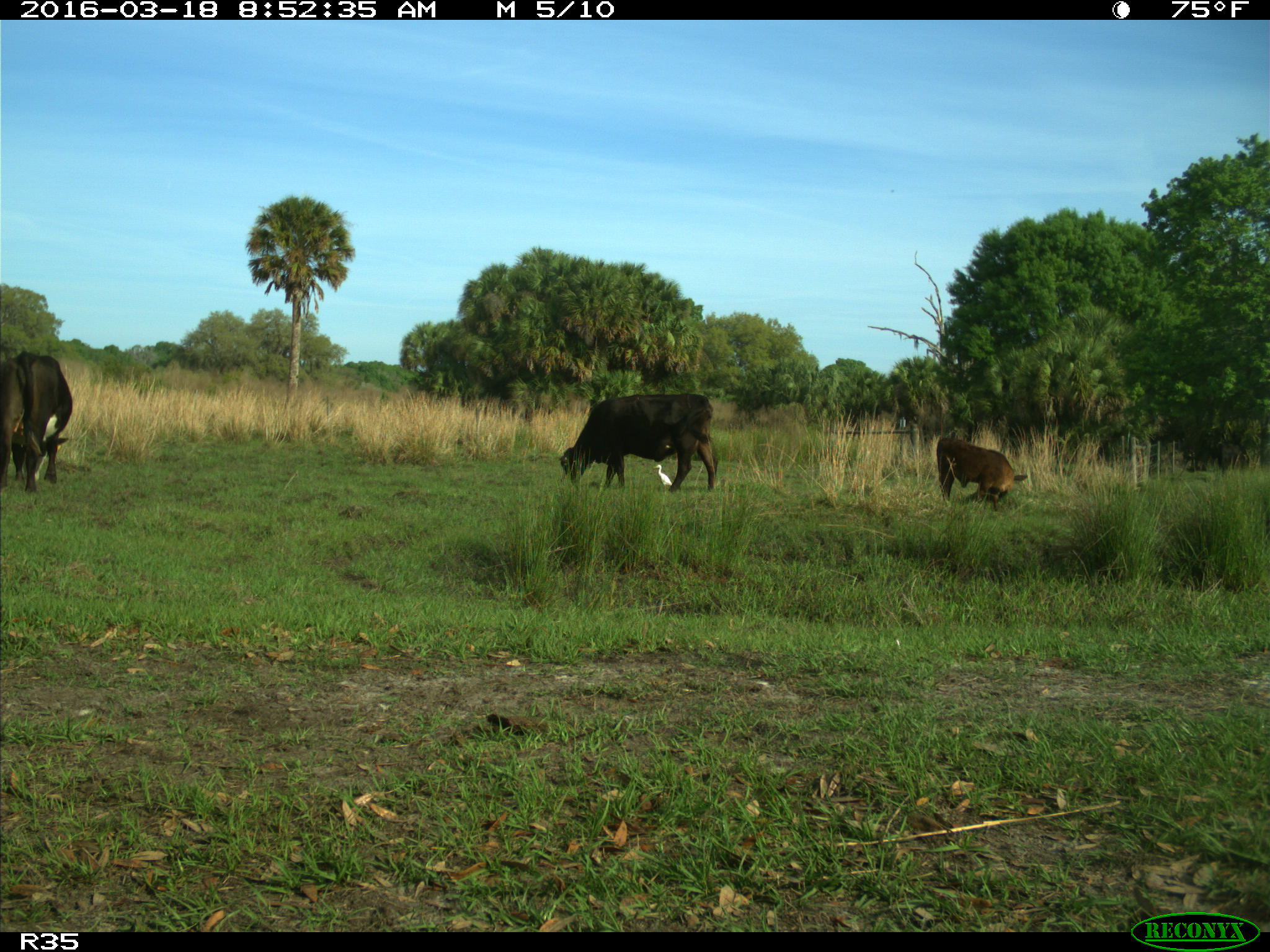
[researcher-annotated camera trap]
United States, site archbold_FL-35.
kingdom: Animalia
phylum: Chordata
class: Mammalia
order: Artiodactyla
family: Bovidae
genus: Bos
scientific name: Bos taurus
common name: domestic cow